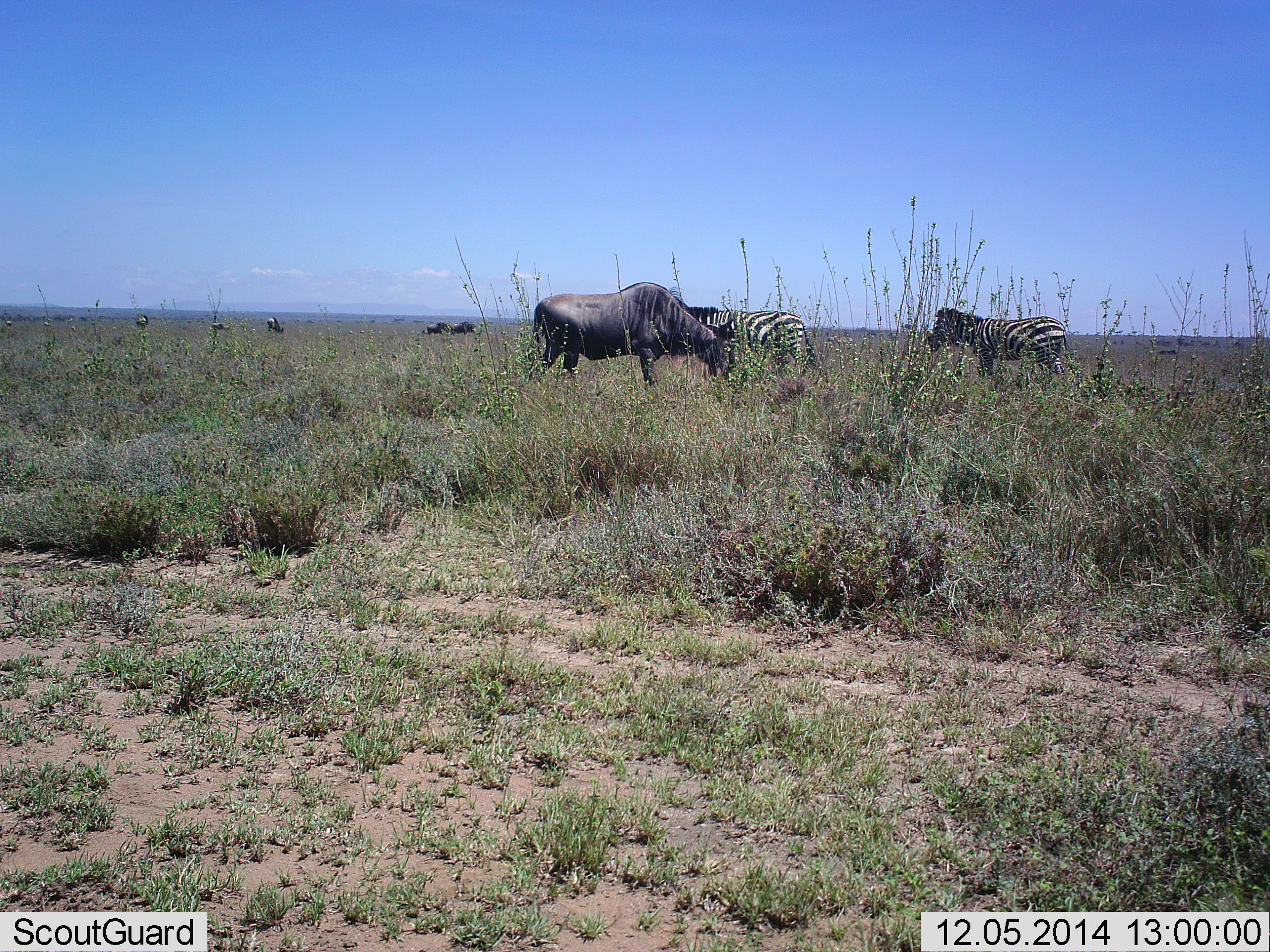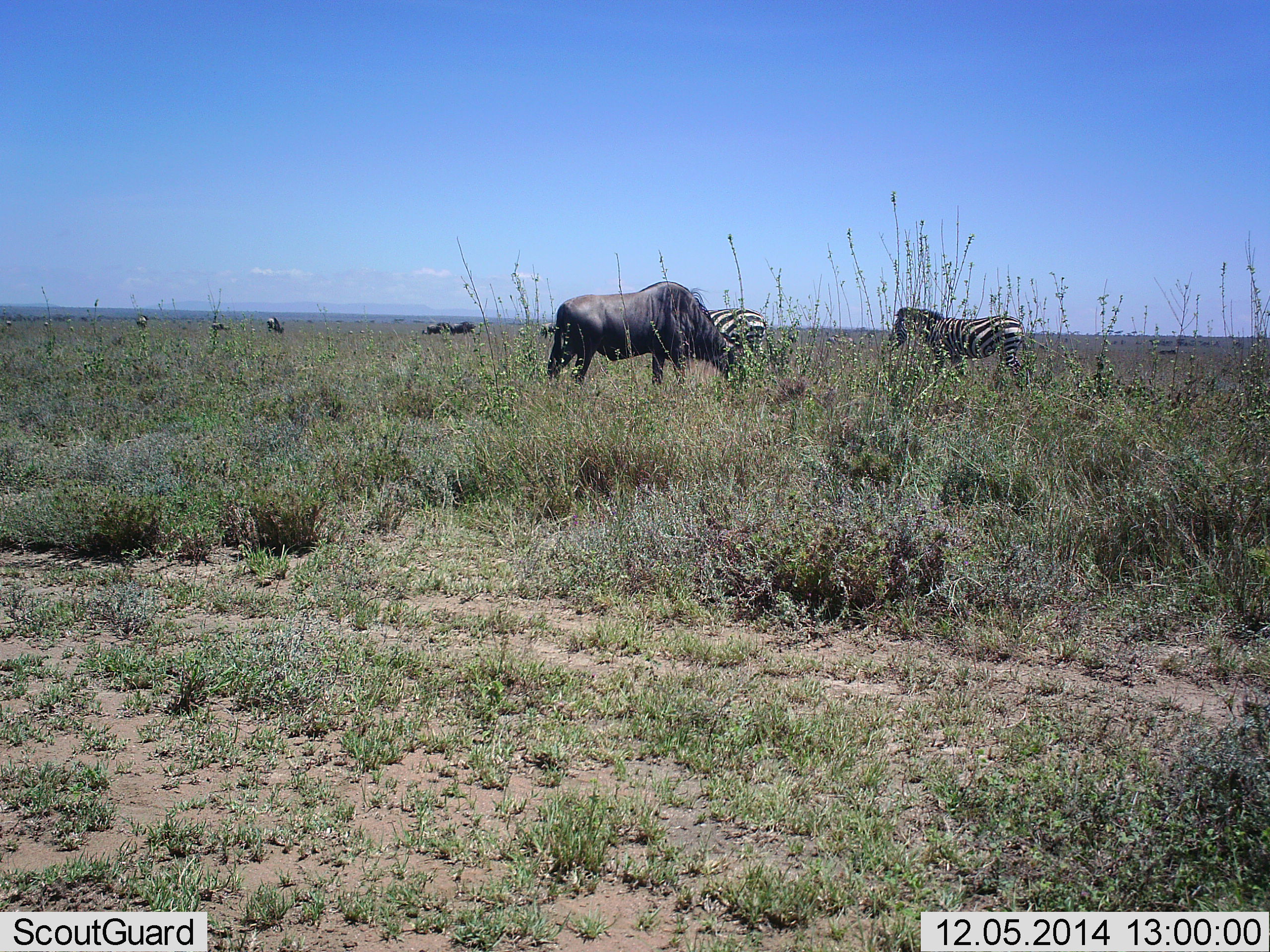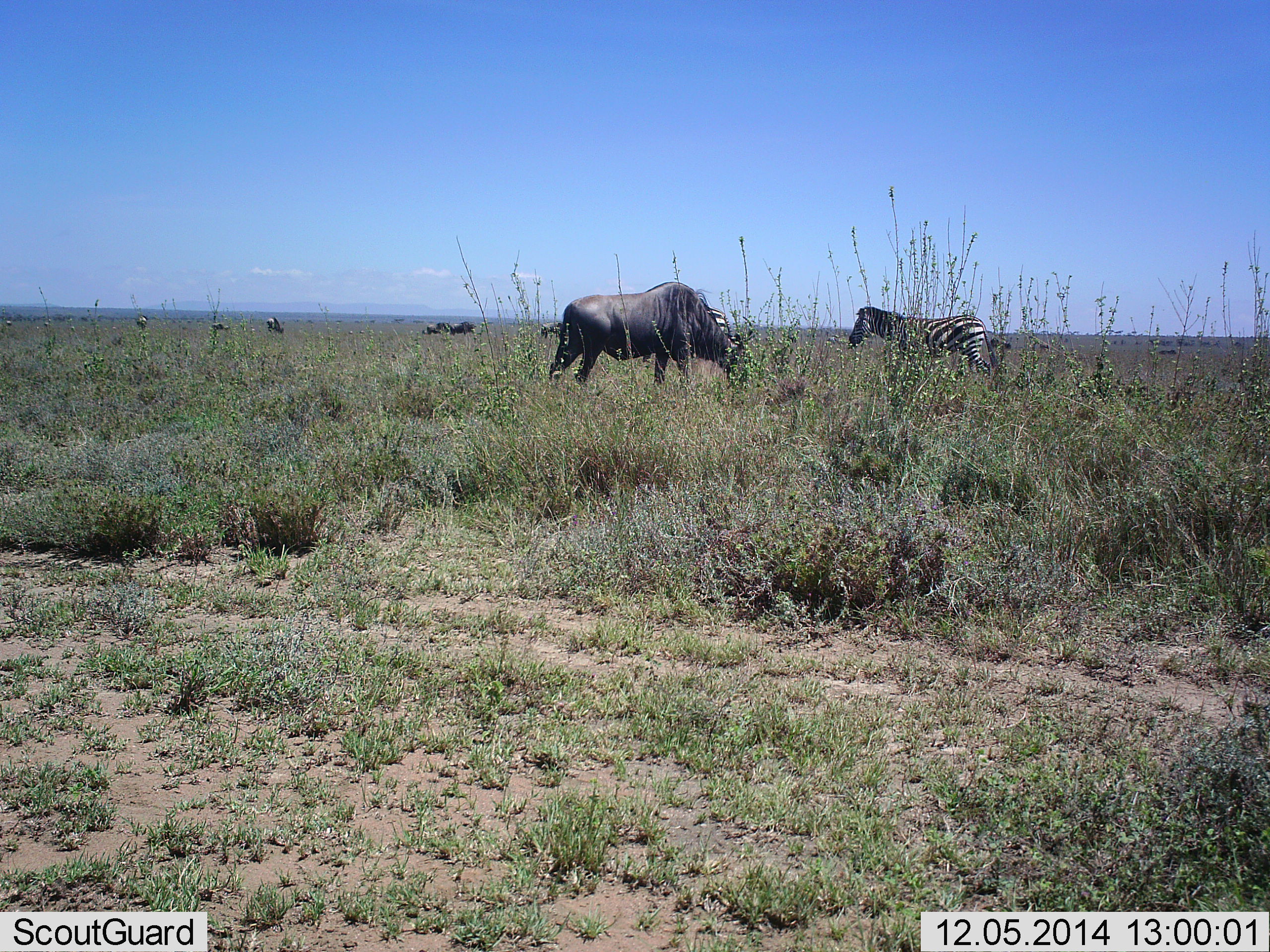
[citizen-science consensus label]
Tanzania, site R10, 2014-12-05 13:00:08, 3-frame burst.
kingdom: Animalia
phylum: Chordata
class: Mammalia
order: Artiodactyla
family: Bovidae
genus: Connochaetes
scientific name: Connochaetes taurinus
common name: blue wildebeest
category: wildebeest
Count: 6.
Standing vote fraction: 30%.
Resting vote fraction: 0%.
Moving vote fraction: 30%.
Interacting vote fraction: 0%.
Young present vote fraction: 0%.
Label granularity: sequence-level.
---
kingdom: Animalia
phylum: Chordata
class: Mammalia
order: Perissodactyla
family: Equidae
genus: Equus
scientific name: Equus quagga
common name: plains zebra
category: zebra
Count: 2.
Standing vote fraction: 50%.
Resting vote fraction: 0%.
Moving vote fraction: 40%.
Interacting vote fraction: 0%.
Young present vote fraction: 0%.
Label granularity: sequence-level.